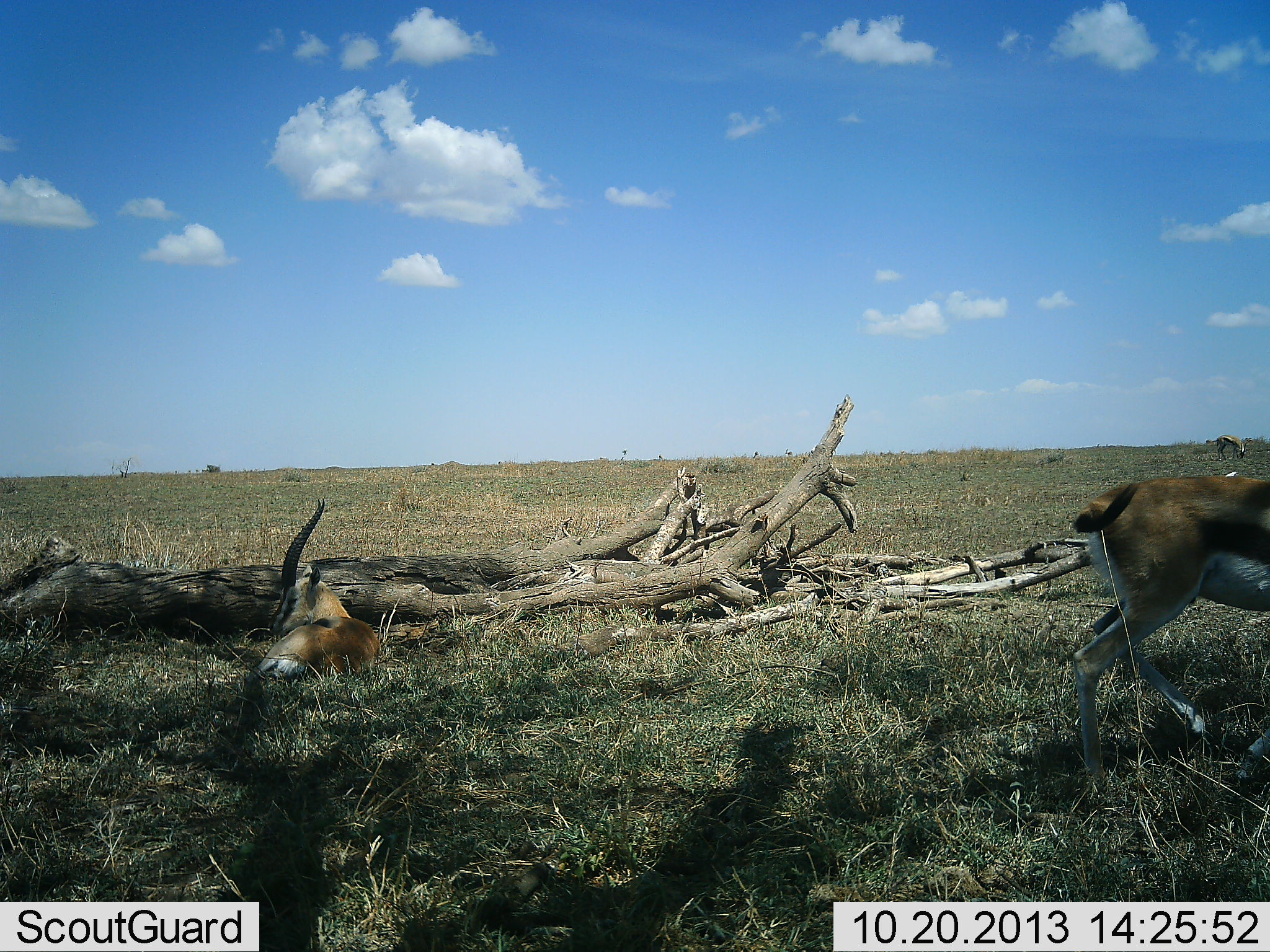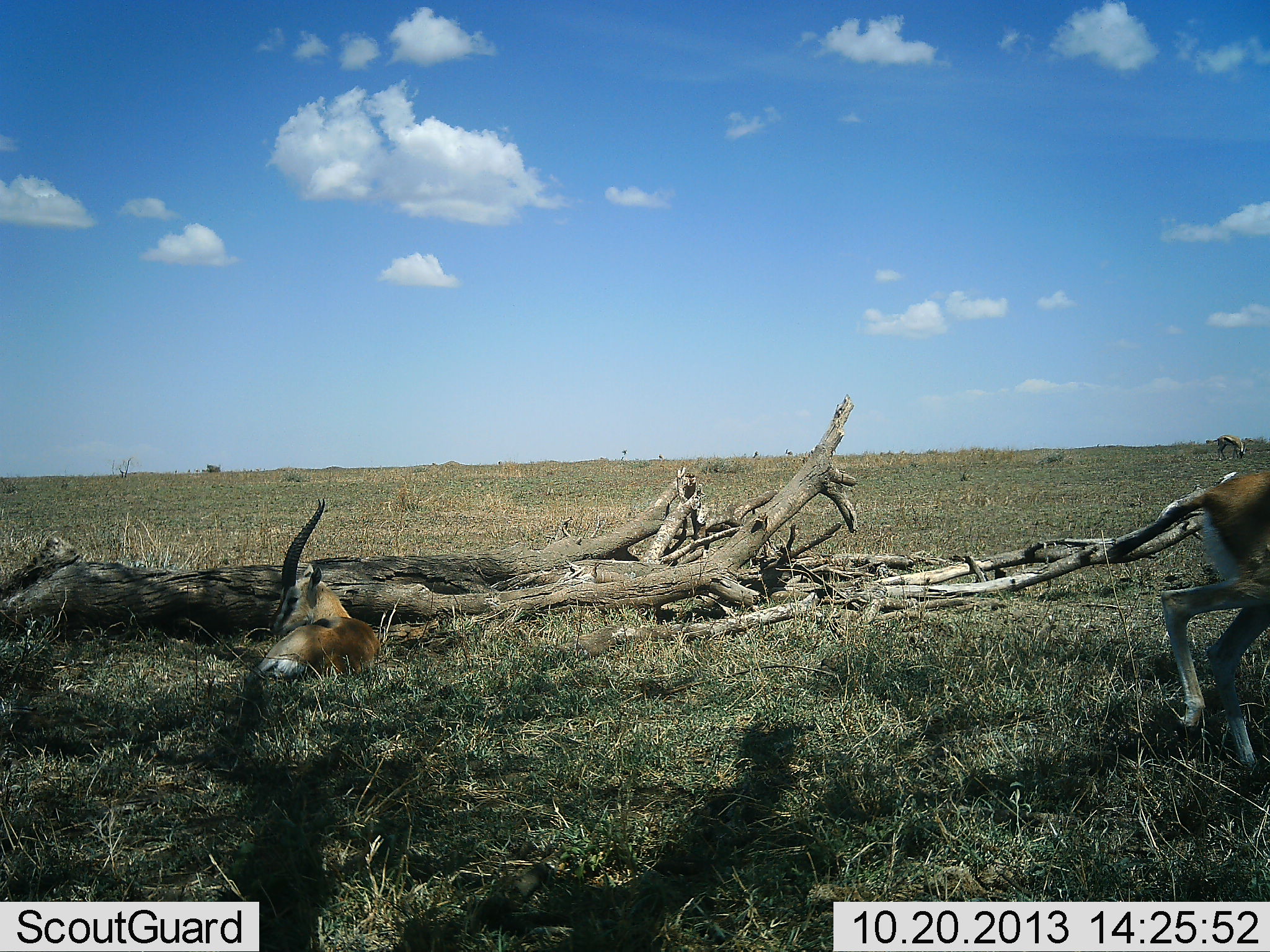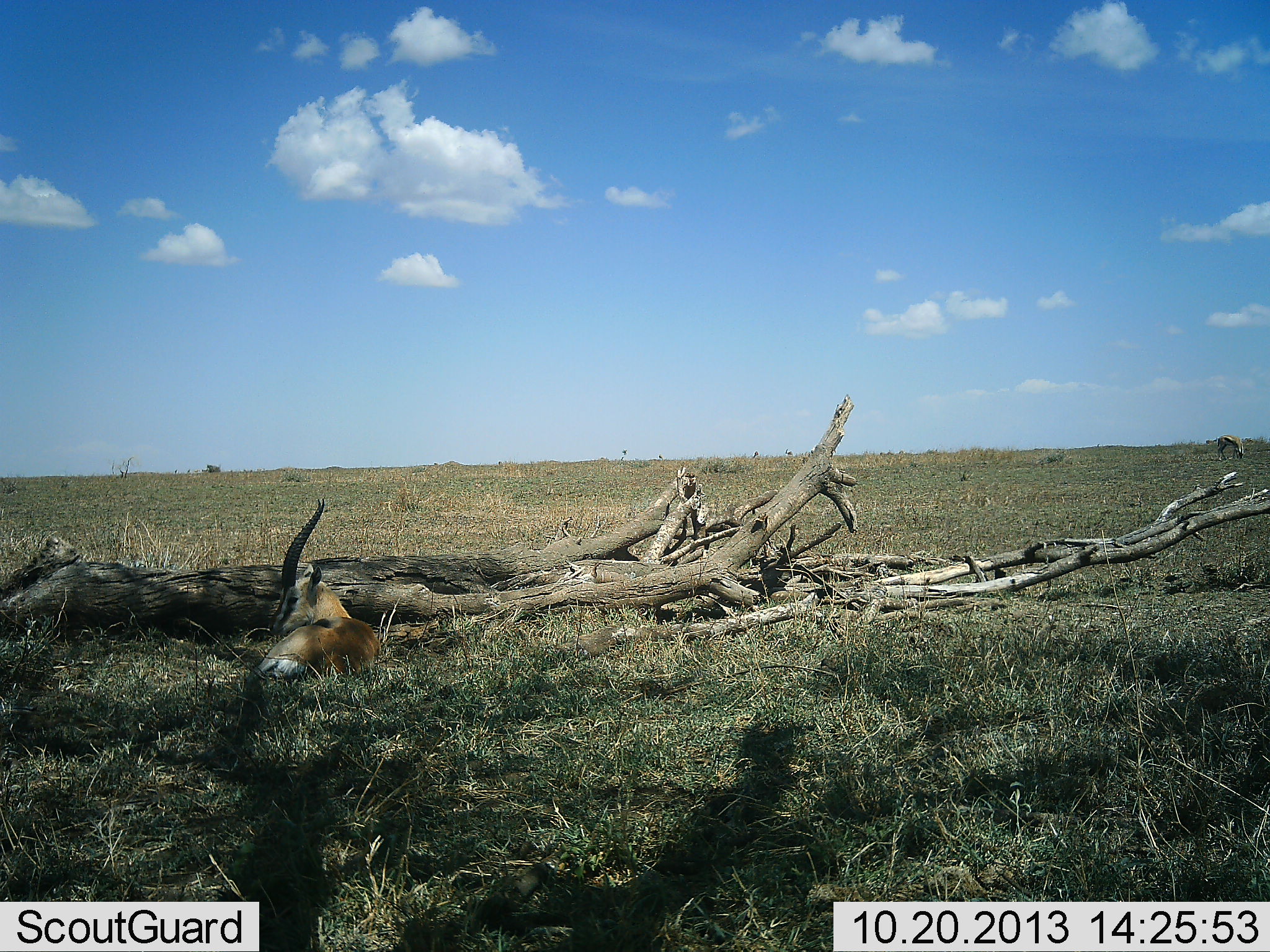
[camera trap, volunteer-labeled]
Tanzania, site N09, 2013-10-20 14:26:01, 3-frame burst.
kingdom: Animalia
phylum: Chordata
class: Mammalia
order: Artiodactyla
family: Bovidae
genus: Eudorcas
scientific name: Eudorcas thomsonii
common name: thomson's gazelle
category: gazellethomsons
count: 3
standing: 10%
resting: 70%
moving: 80%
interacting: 0%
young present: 0%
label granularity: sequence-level